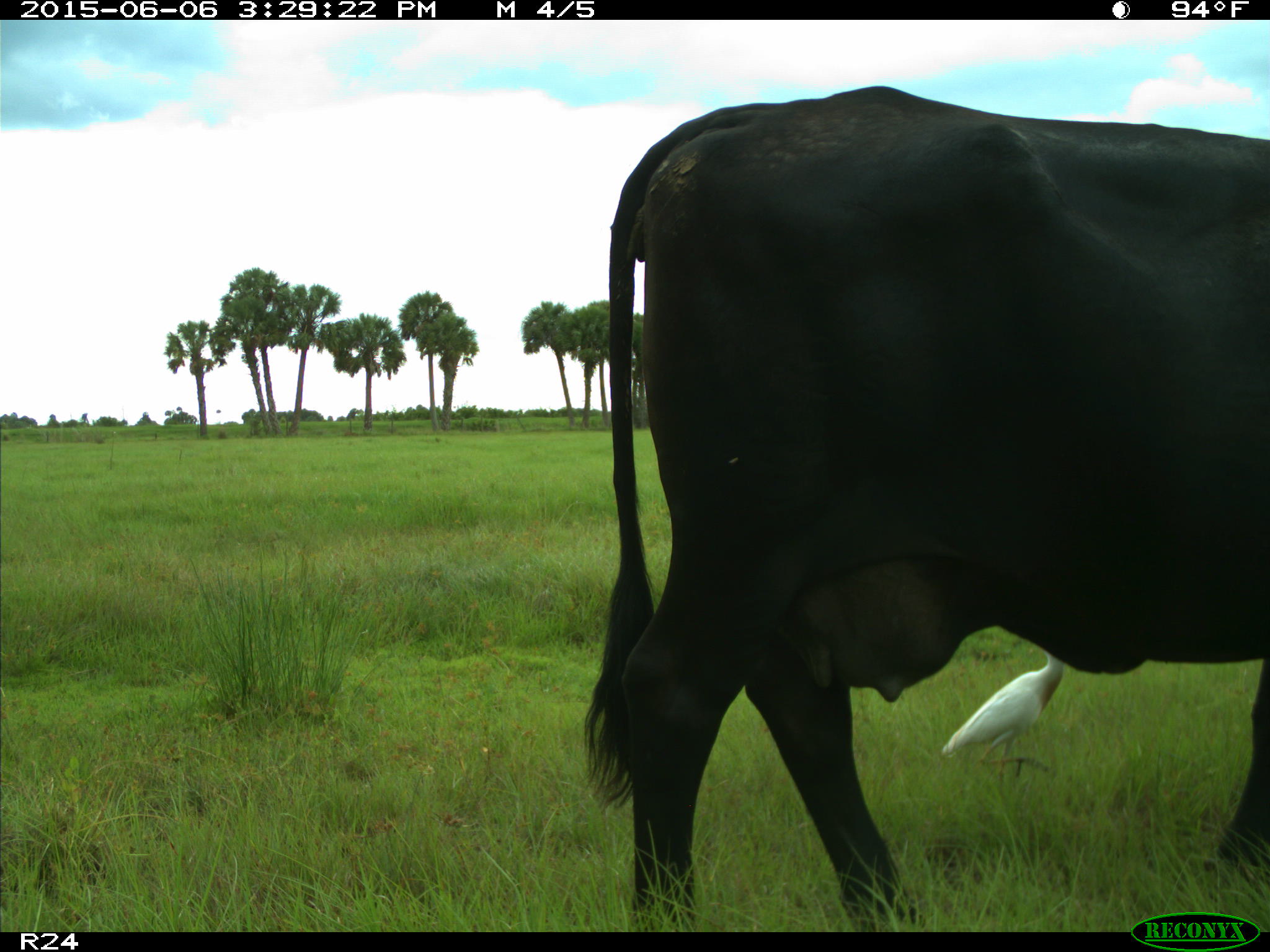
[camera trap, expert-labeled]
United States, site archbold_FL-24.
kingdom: Animalia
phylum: Chordata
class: Mammalia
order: Artiodactyla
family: Bovidae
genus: Bos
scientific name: Bos taurus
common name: domestic cow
Bos taurus (domestic cow).